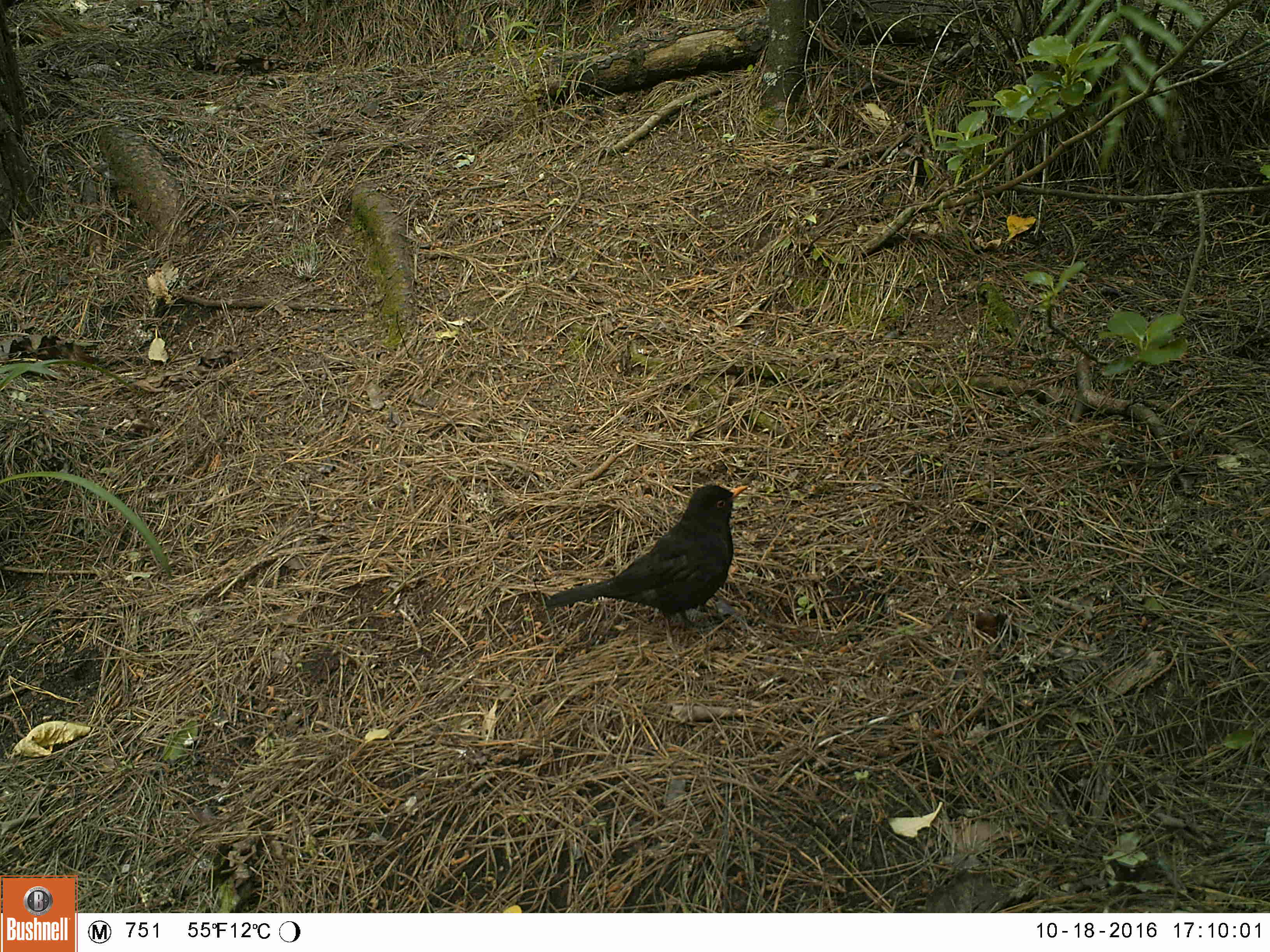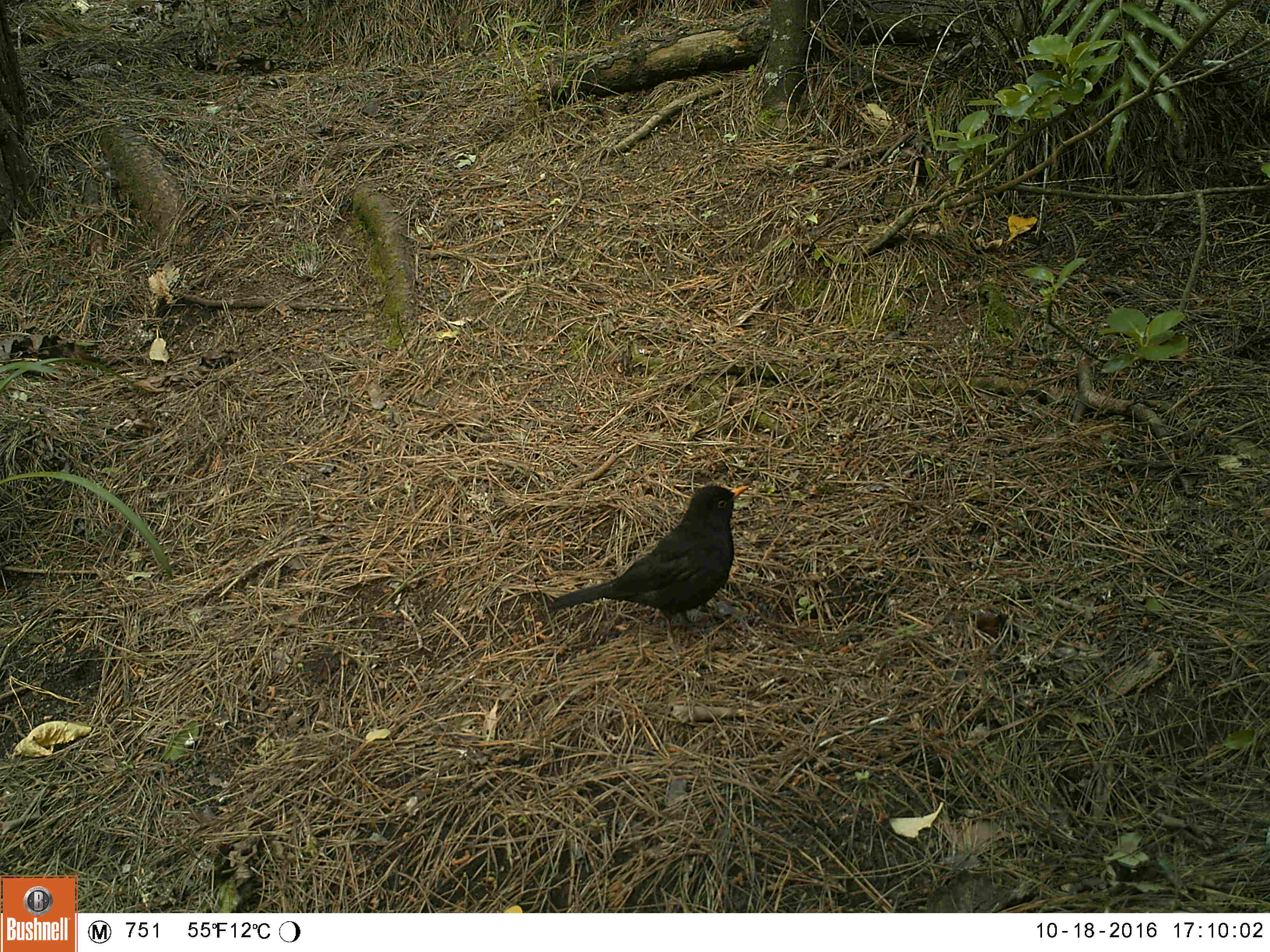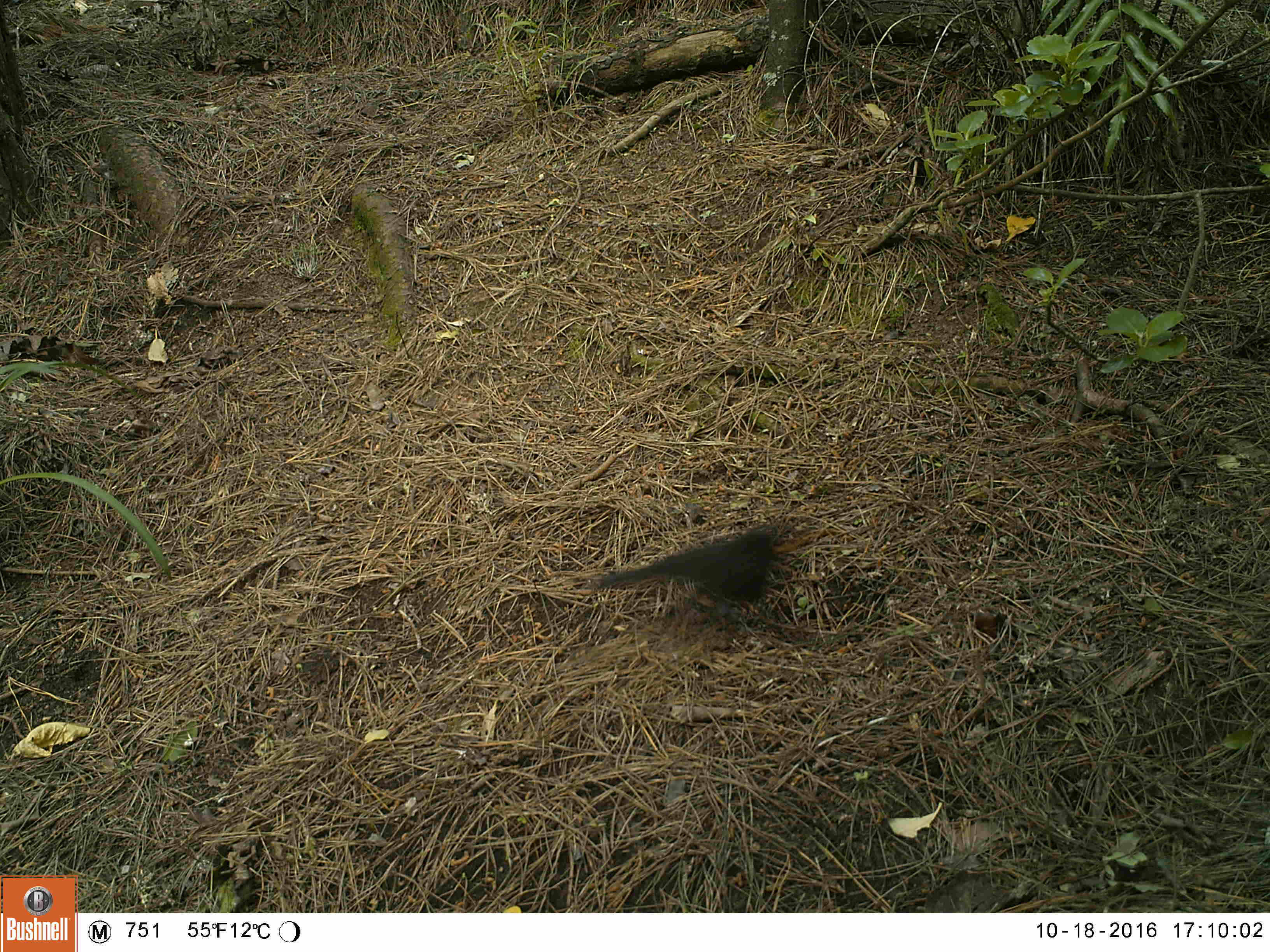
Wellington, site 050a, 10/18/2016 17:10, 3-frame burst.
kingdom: Animalia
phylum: Chordata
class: Aves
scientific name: Aves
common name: bird